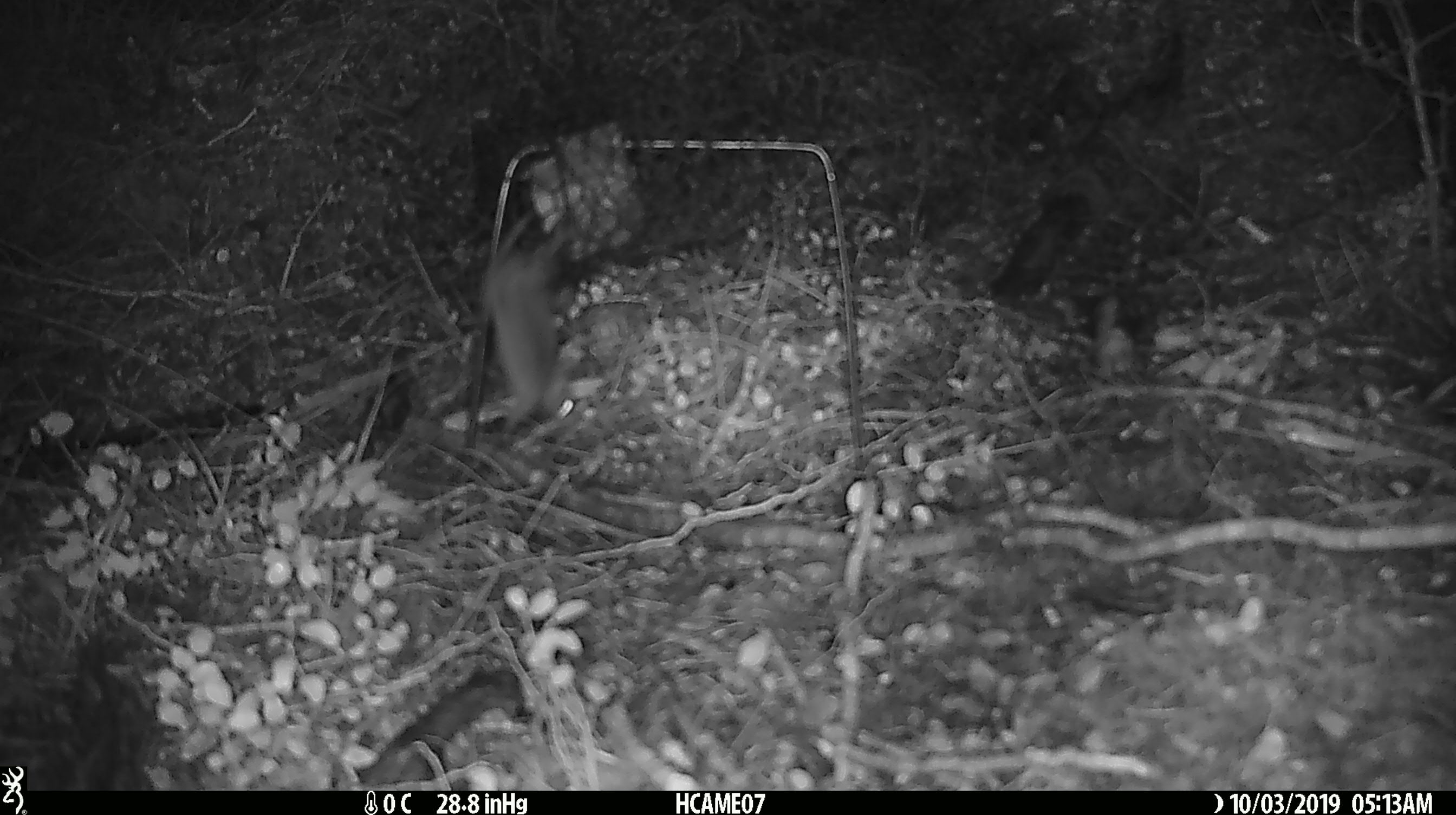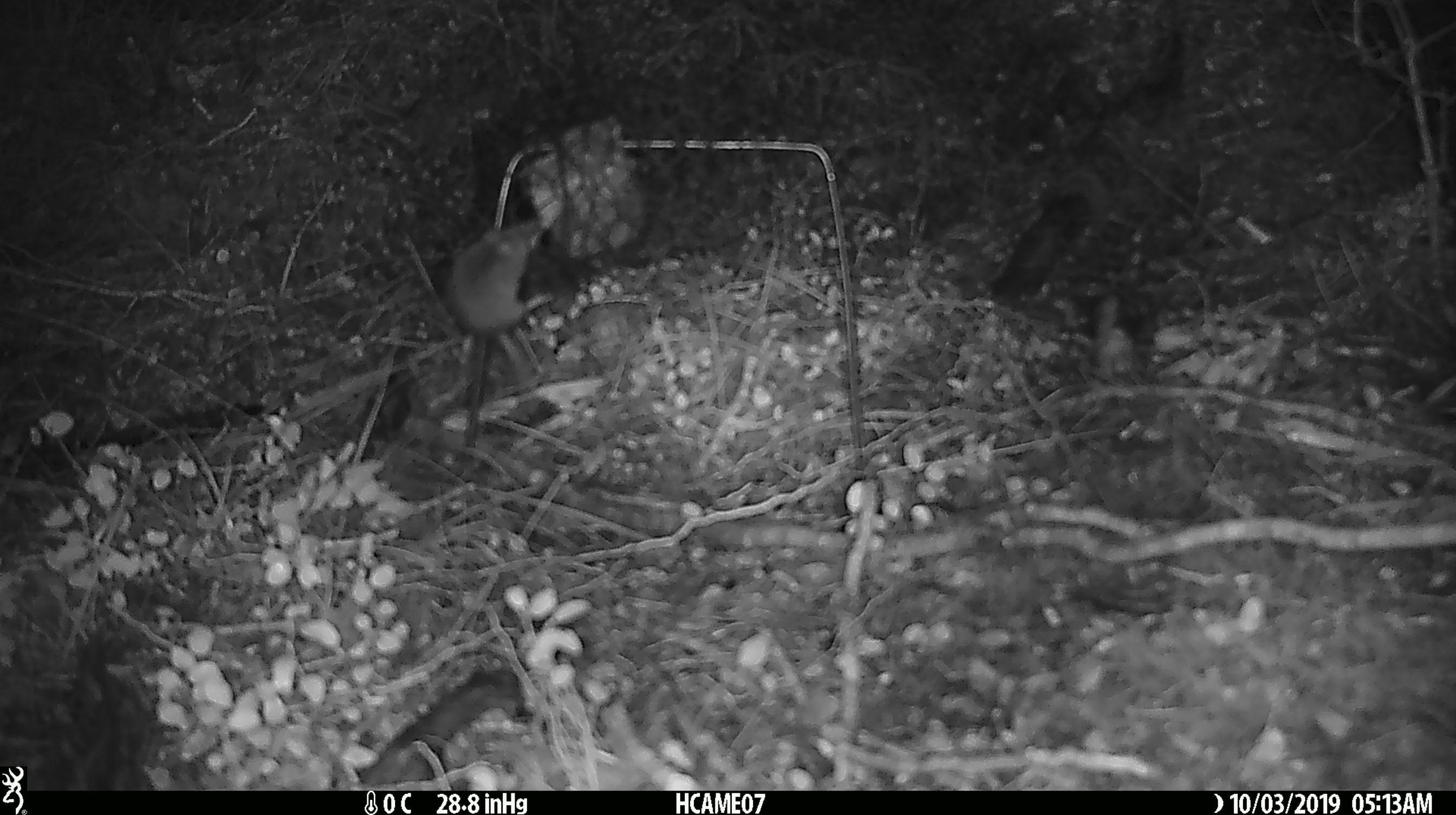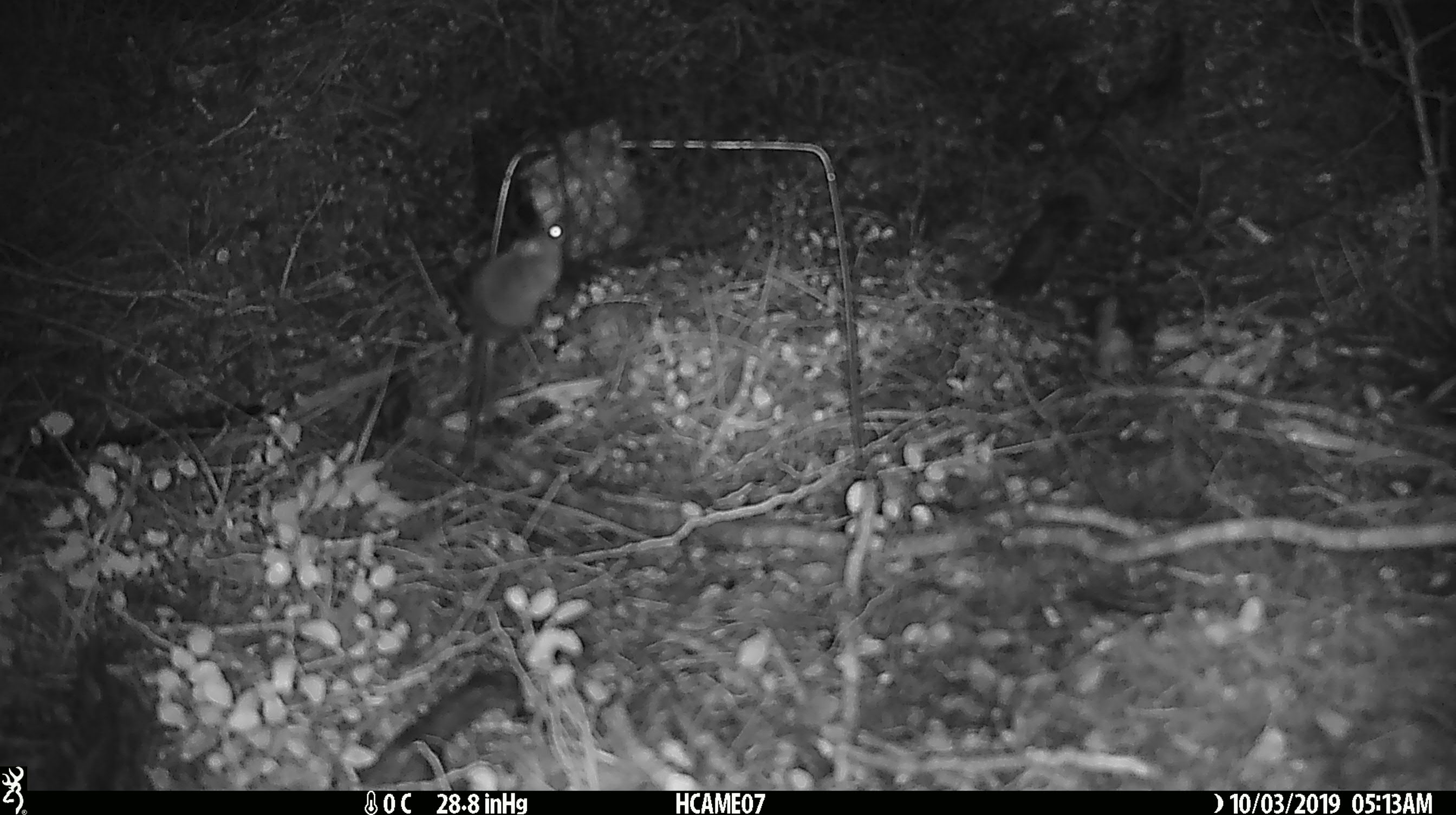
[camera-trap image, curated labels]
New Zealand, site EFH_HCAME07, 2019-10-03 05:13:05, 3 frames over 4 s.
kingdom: Animalia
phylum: Chordata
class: Mammalia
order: Rodentia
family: Muridae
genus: Mus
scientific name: Mus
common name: mouse